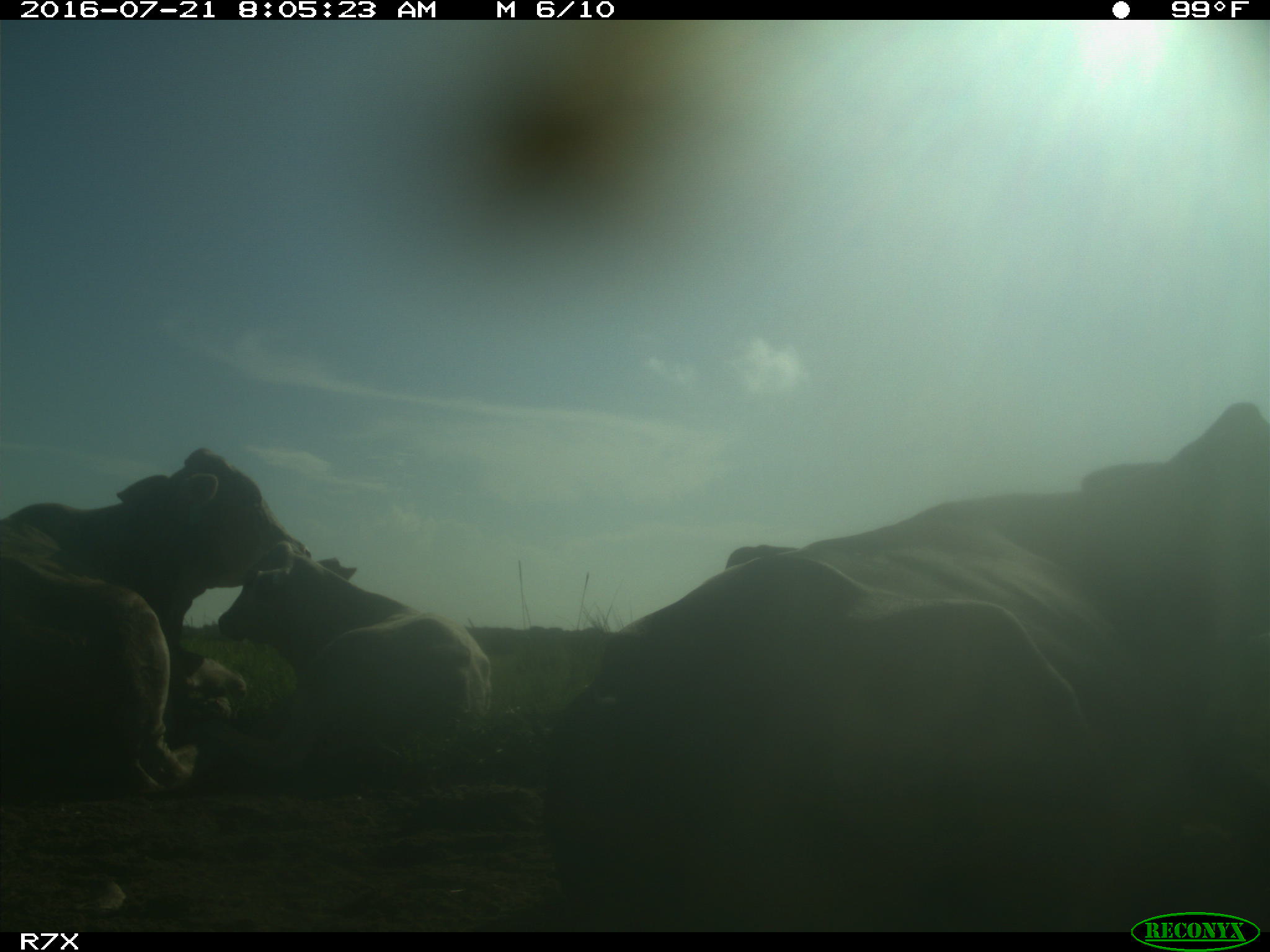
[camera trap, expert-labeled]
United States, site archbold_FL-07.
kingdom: Animalia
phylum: Chordata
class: Mammalia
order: Artiodactyla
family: Bovidae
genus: Bos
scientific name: Bos taurus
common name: domestic cow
Bos taurus (domestic cow).